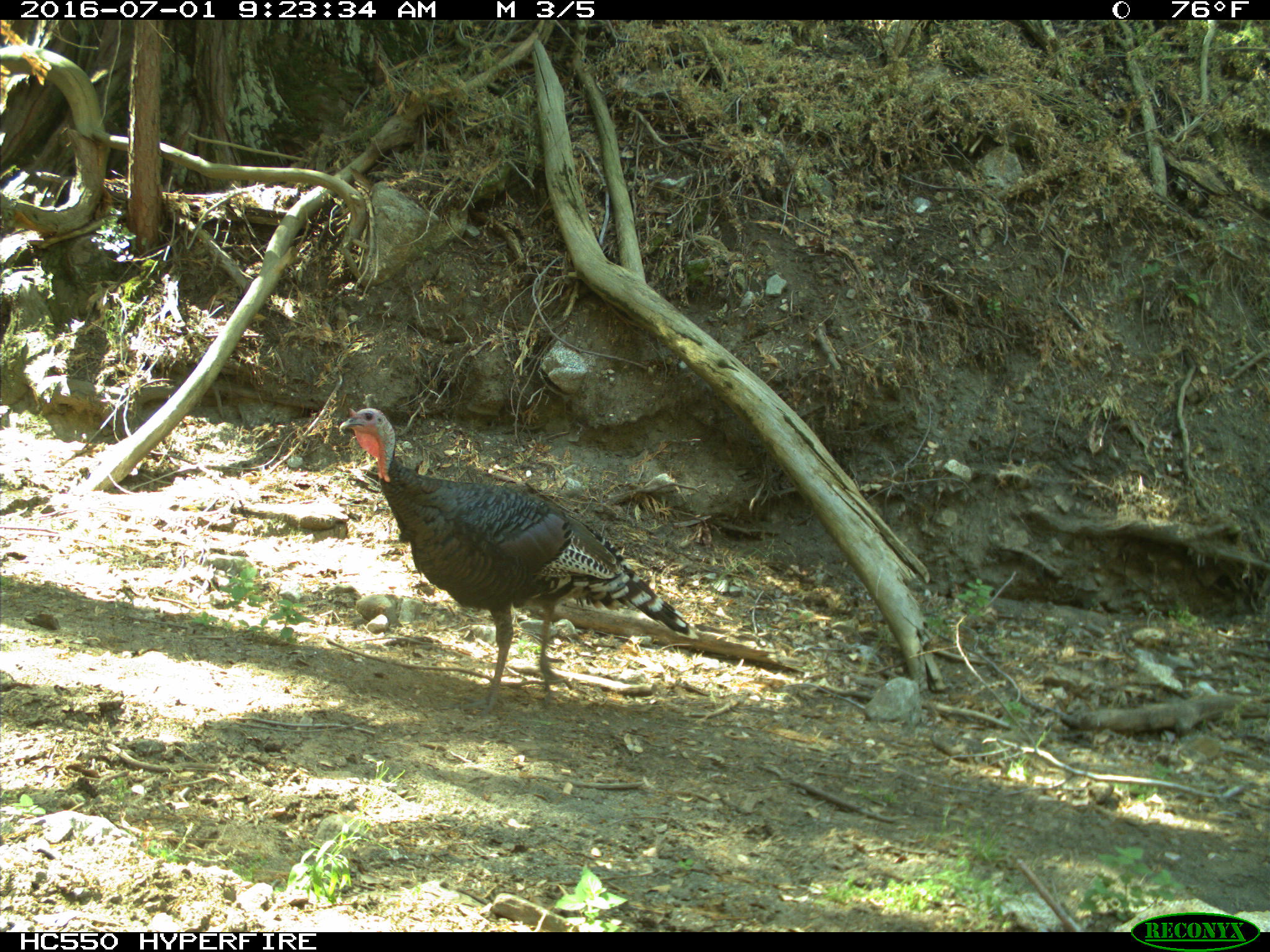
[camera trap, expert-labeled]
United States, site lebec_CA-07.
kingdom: Animalia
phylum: Chordata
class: Aves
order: Galliformes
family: Phasianidae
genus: Meleagris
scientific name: Meleagris gallopavo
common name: wild turkey